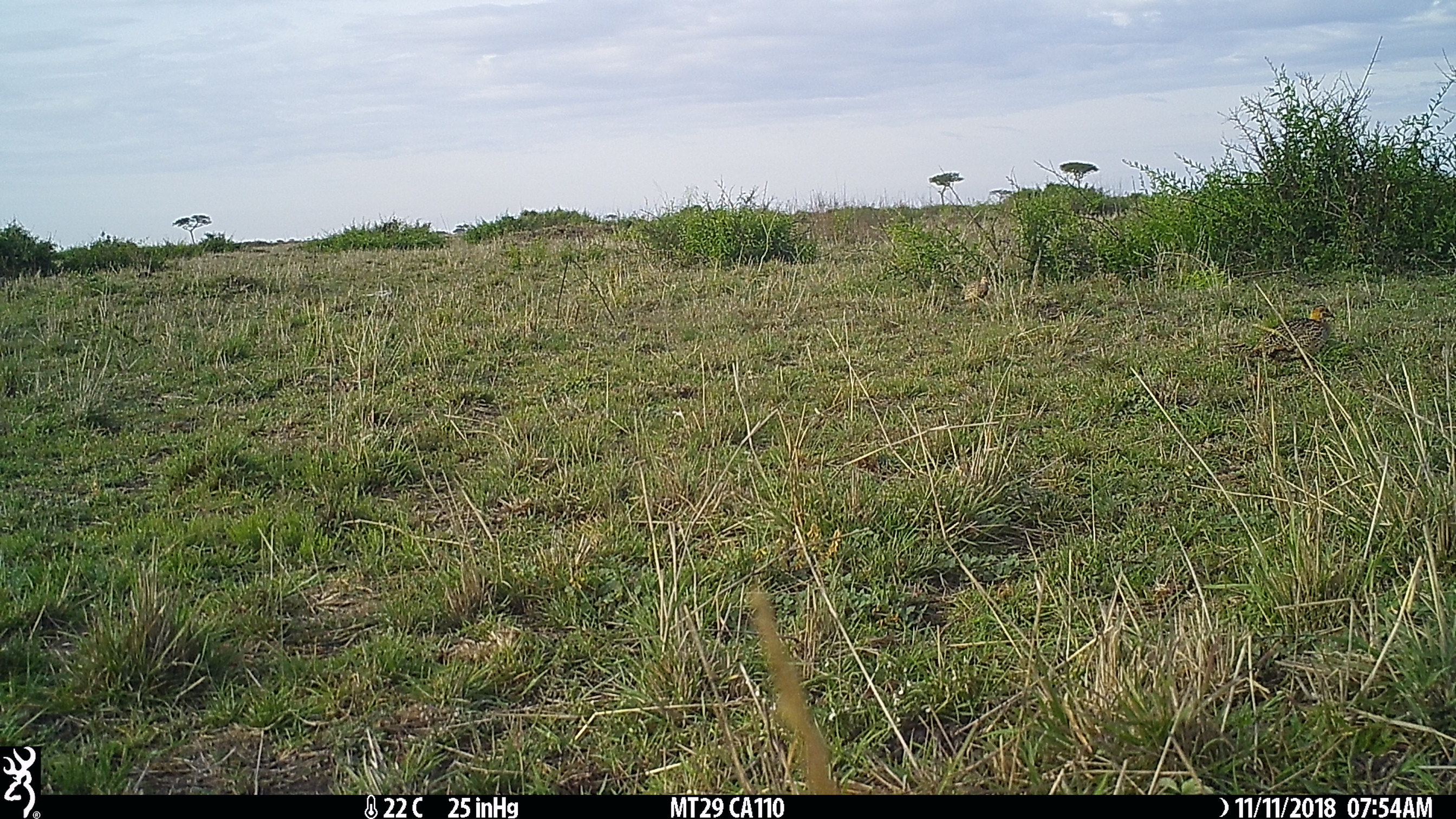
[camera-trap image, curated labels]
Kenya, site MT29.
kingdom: Animalia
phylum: Chordata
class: Aves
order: Galliformes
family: Phasianidae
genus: Scleroptila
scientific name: Scleroptila levaillantii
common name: red-winged francolin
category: francolin redwinged